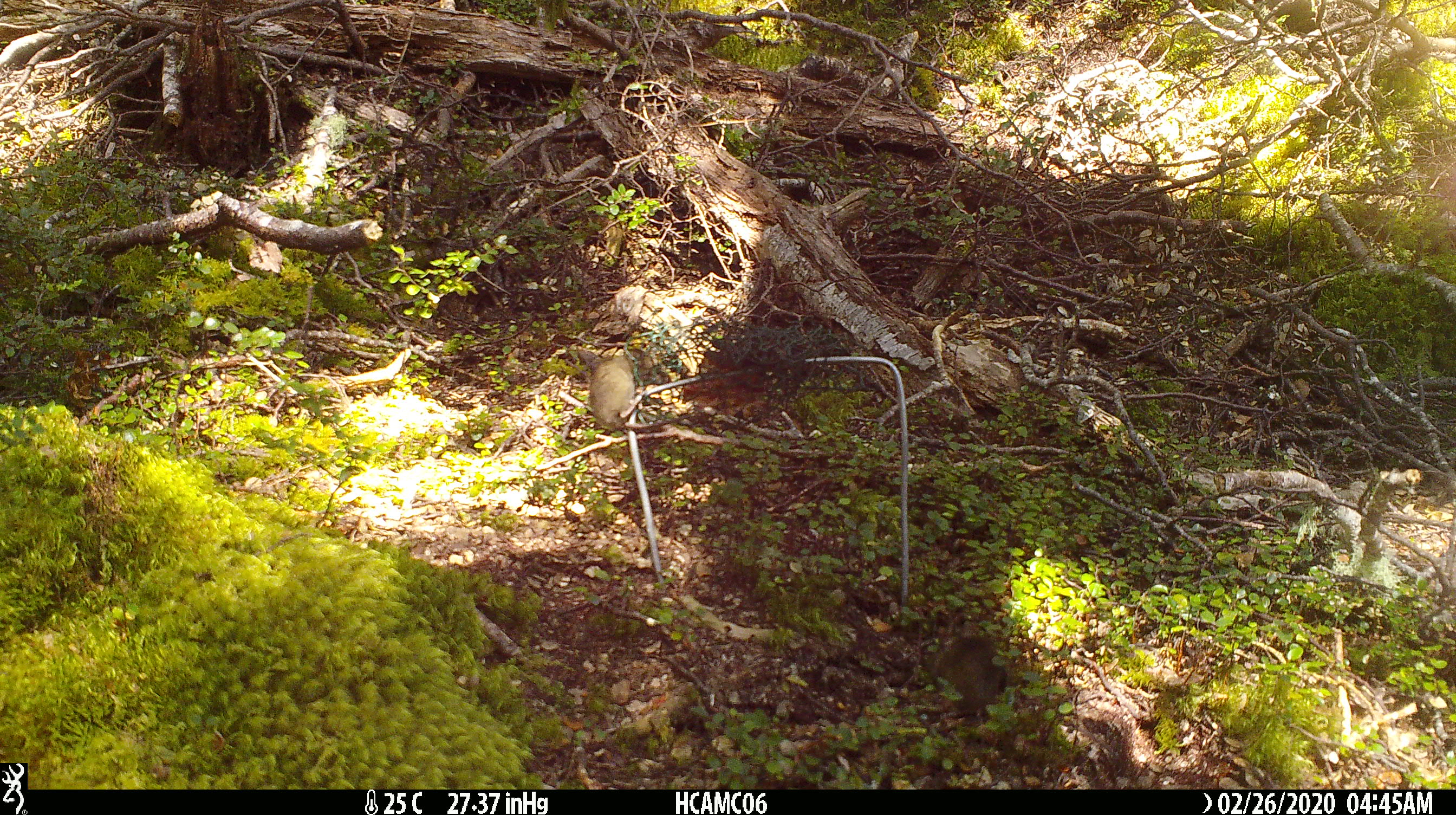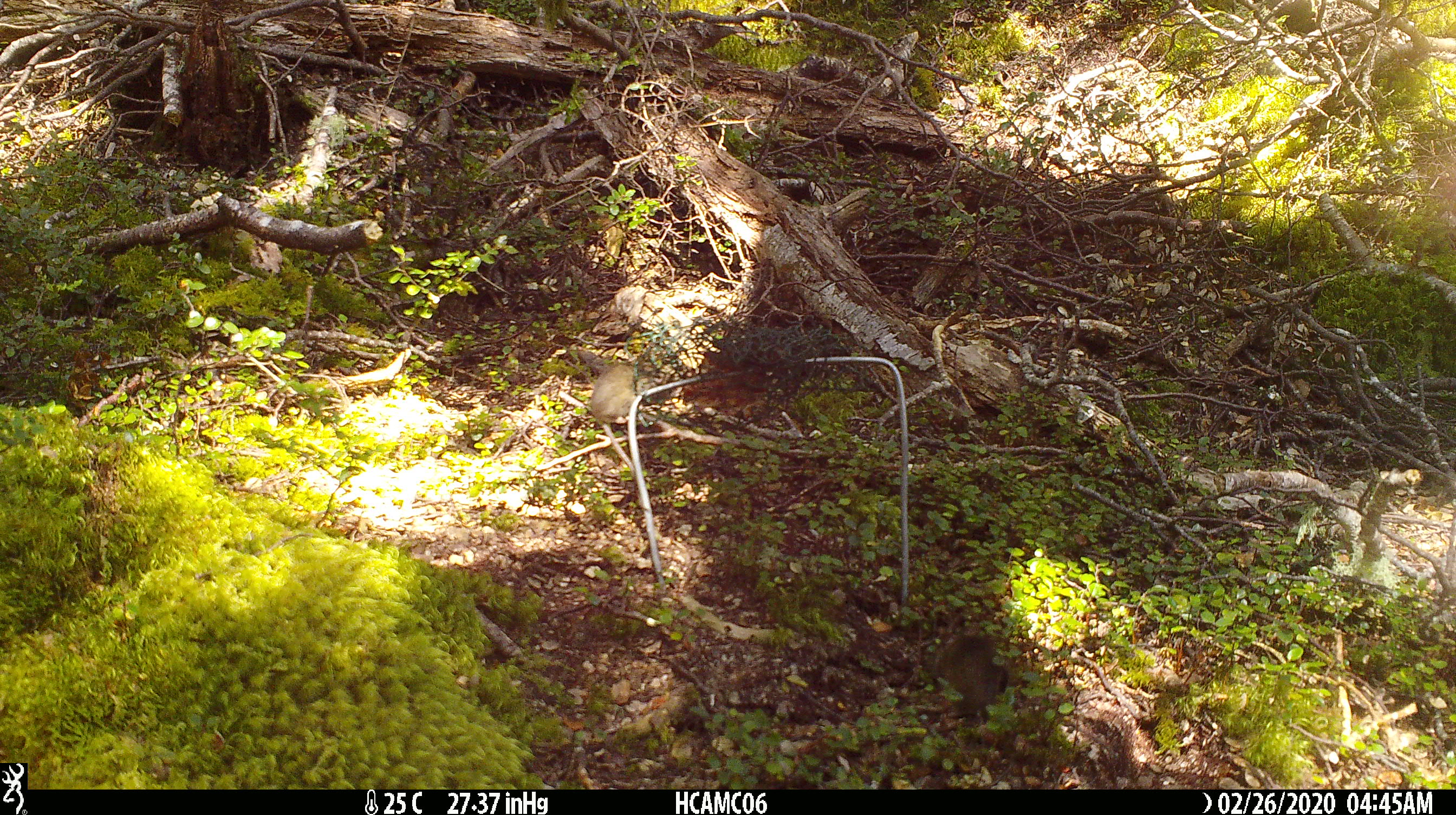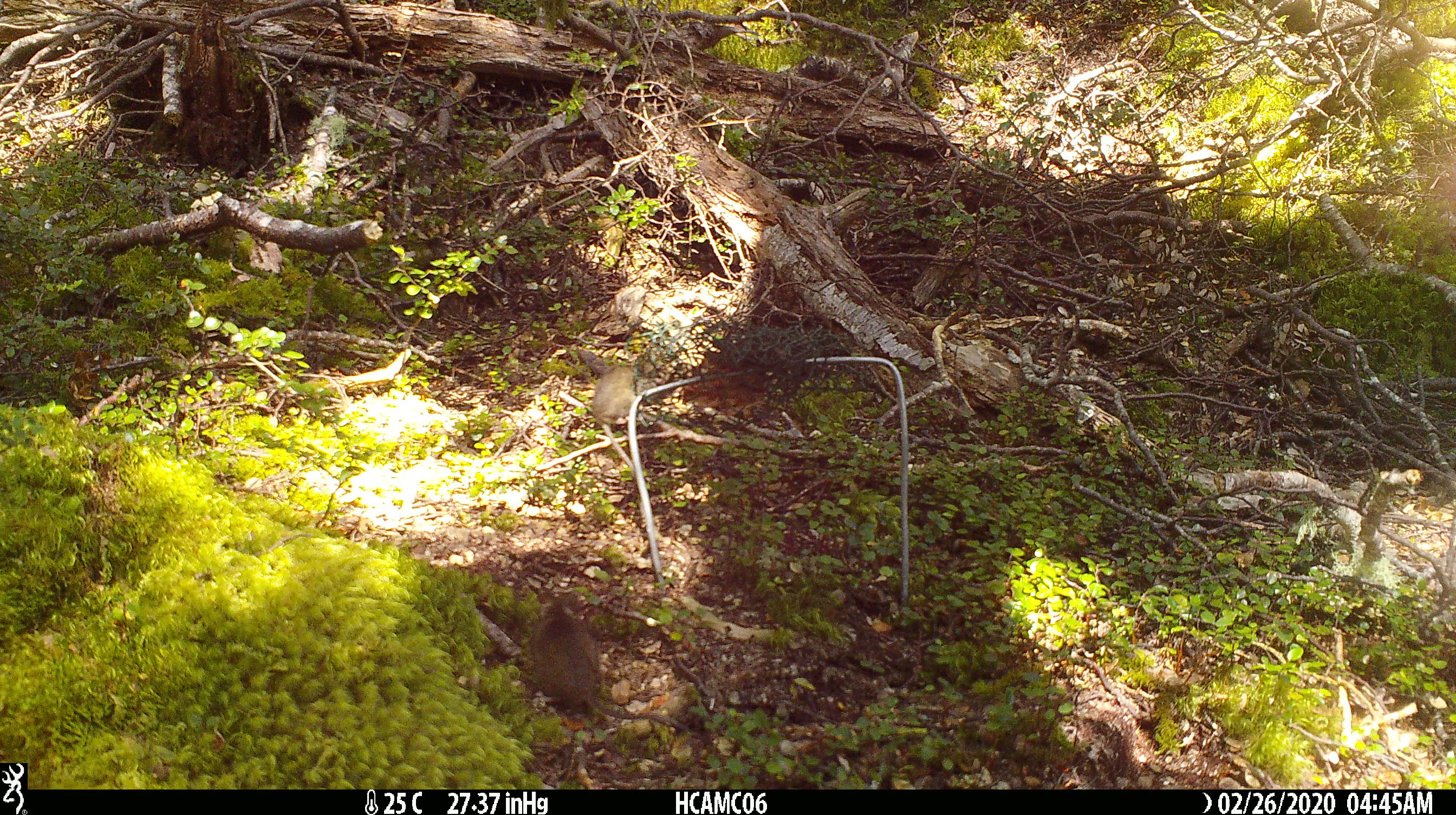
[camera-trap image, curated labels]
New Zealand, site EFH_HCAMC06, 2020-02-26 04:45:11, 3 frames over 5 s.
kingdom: Animalia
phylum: Chordata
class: Mammalia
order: Rodentia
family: Muridae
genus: Mus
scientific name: Mus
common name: mouse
Mouse (Mus).